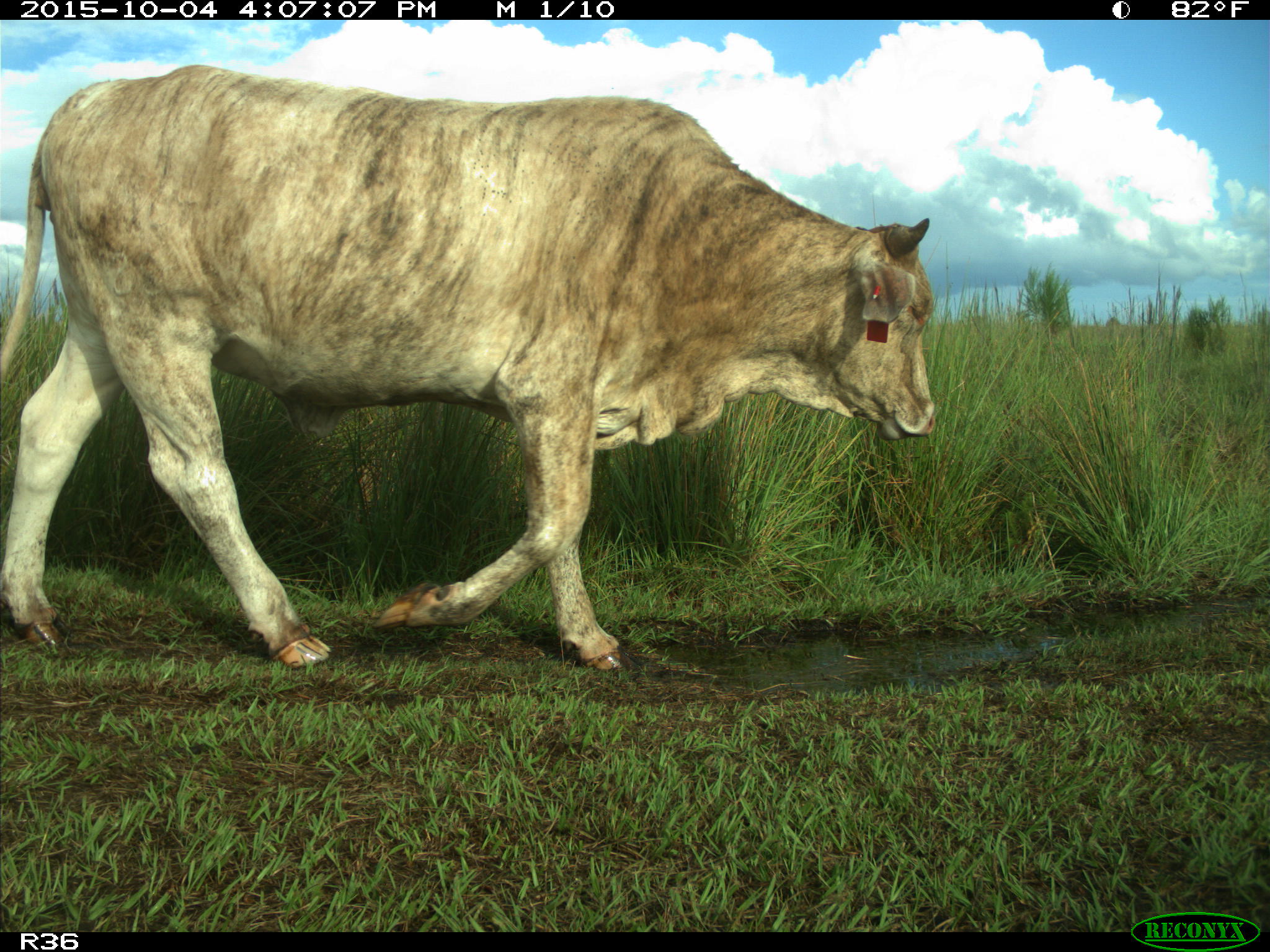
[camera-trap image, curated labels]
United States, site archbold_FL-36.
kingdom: Animalia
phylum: Chordata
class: Mammalia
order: Artiodactyla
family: Bovidae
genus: Bos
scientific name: Bos taurus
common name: domestic cow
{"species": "Bos taurus (domestic cow)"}